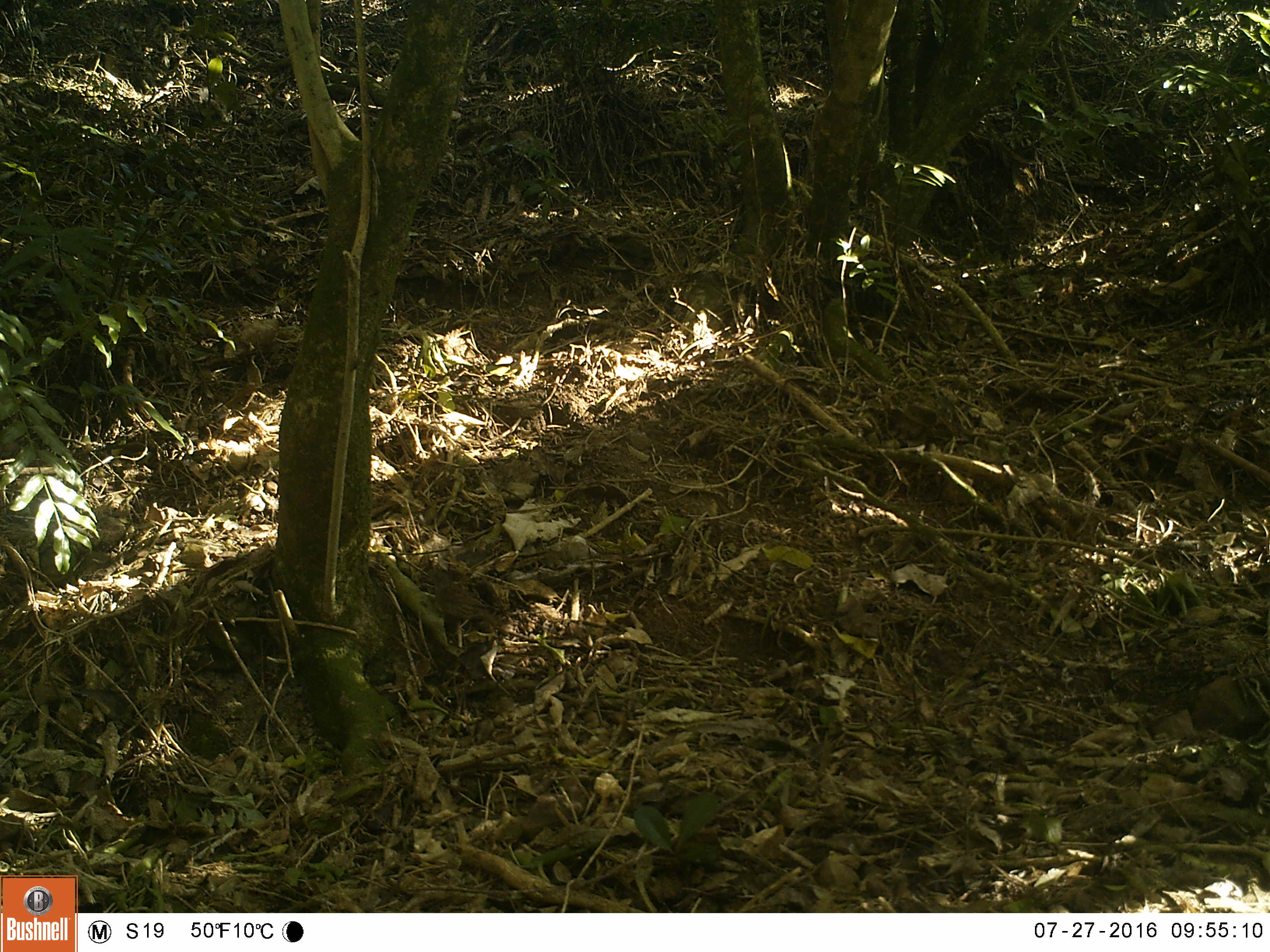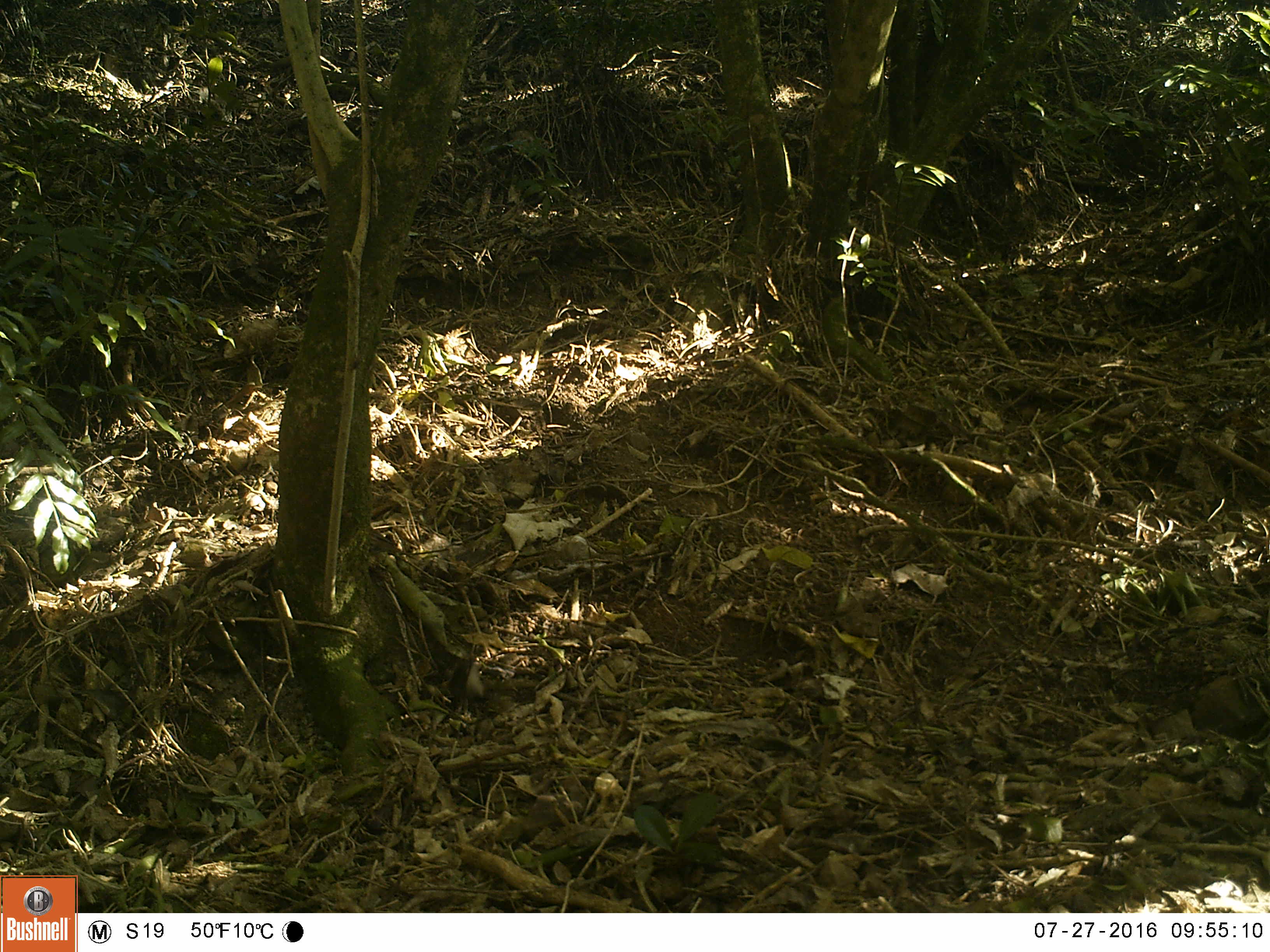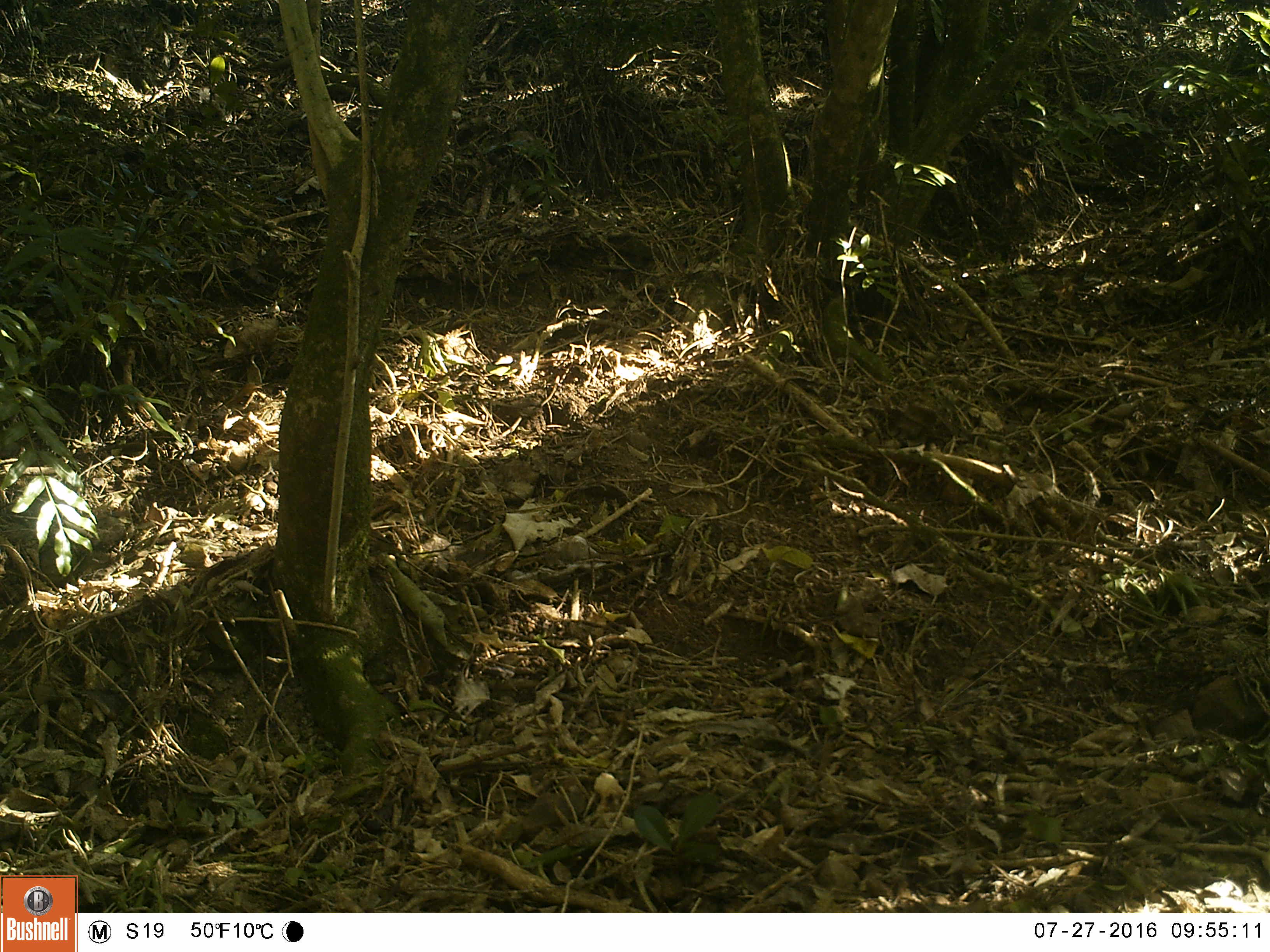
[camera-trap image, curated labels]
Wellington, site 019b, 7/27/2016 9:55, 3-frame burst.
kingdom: Animalia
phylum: Chordata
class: Aves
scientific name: Aves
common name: bird